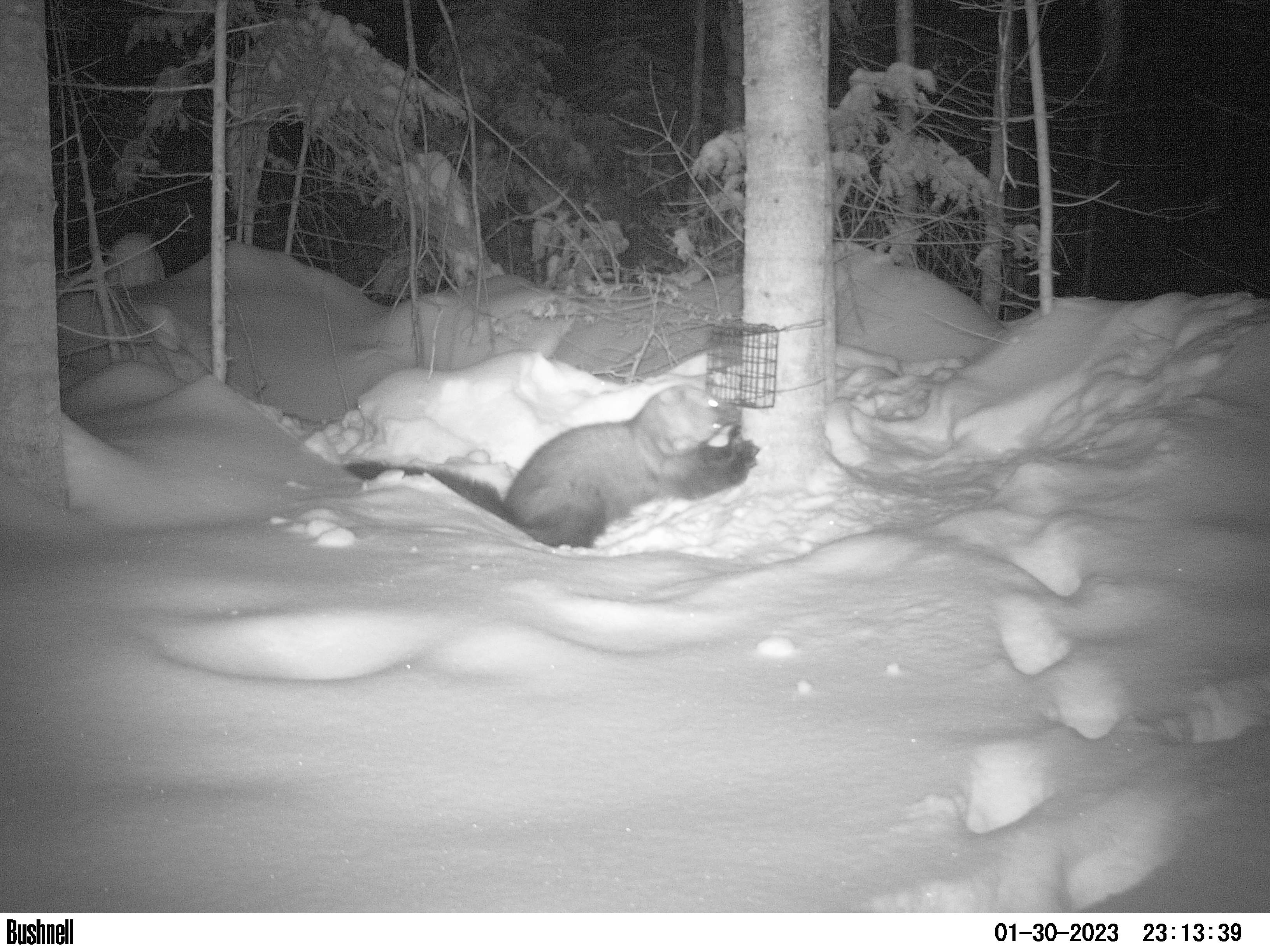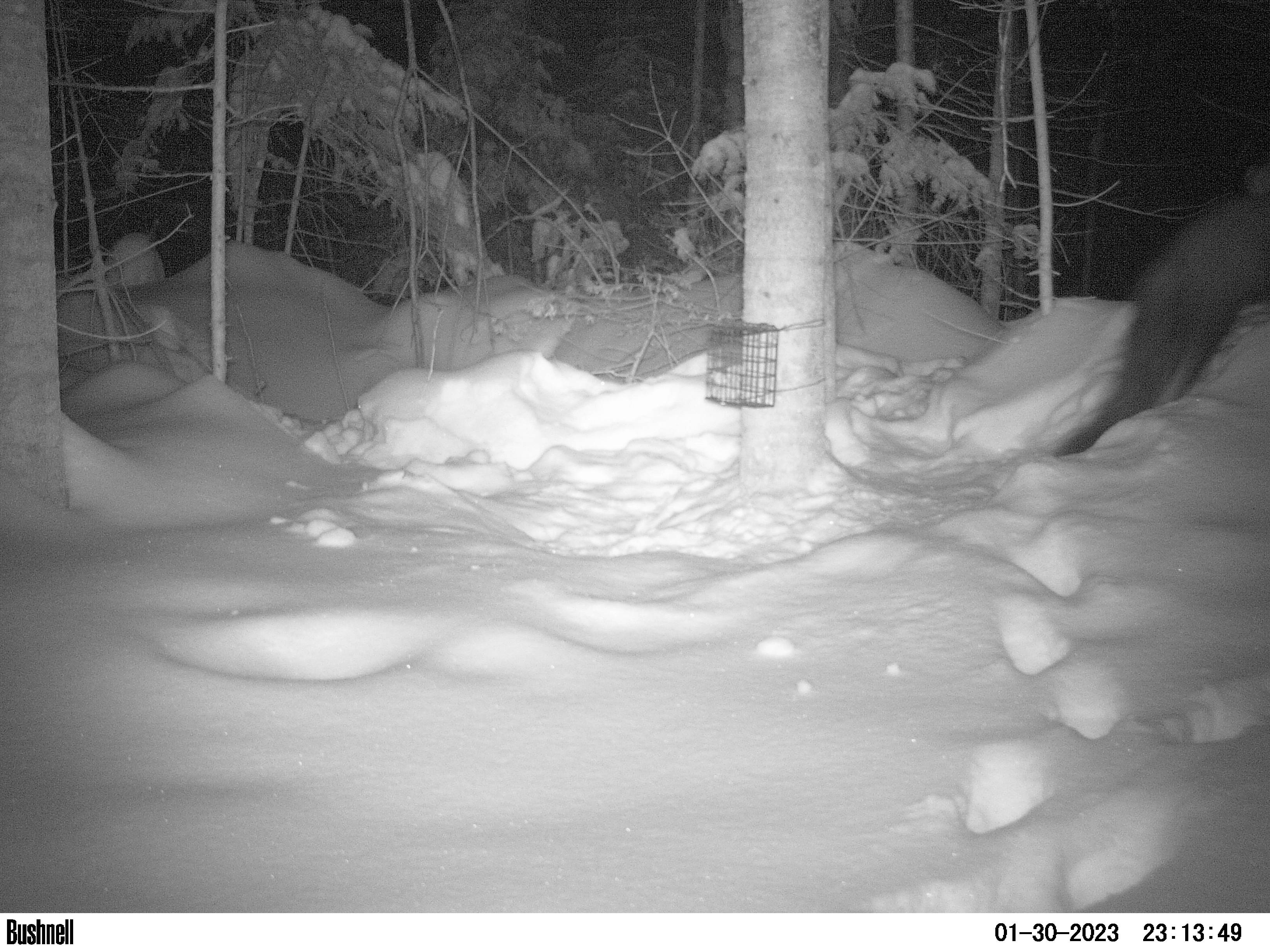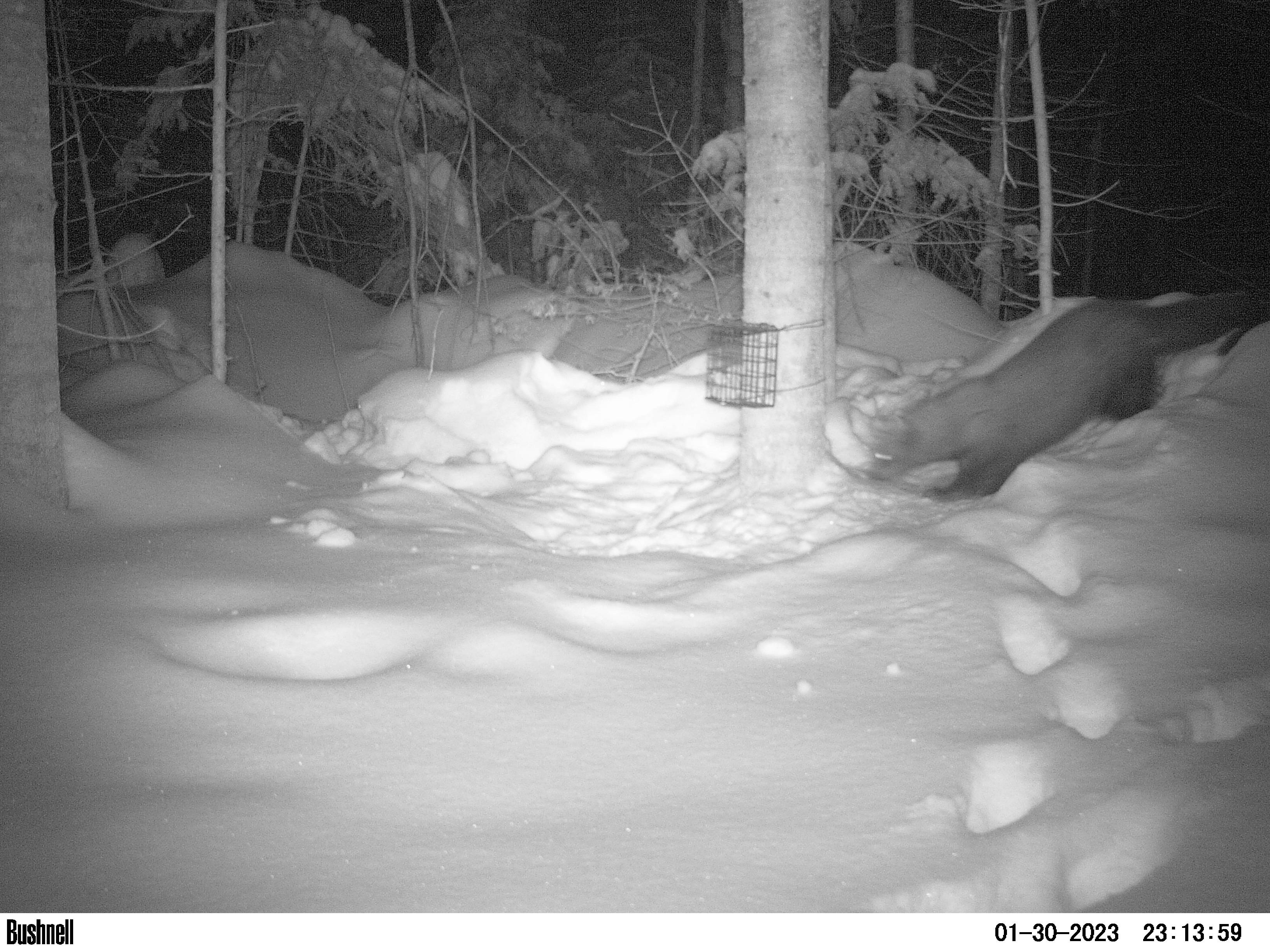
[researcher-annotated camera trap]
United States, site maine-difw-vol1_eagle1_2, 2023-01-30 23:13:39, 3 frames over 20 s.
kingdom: Animalia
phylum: Chordata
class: Mammalia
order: Carnivora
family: Mustelidae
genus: Pekania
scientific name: Pekania pennanti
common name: fisher